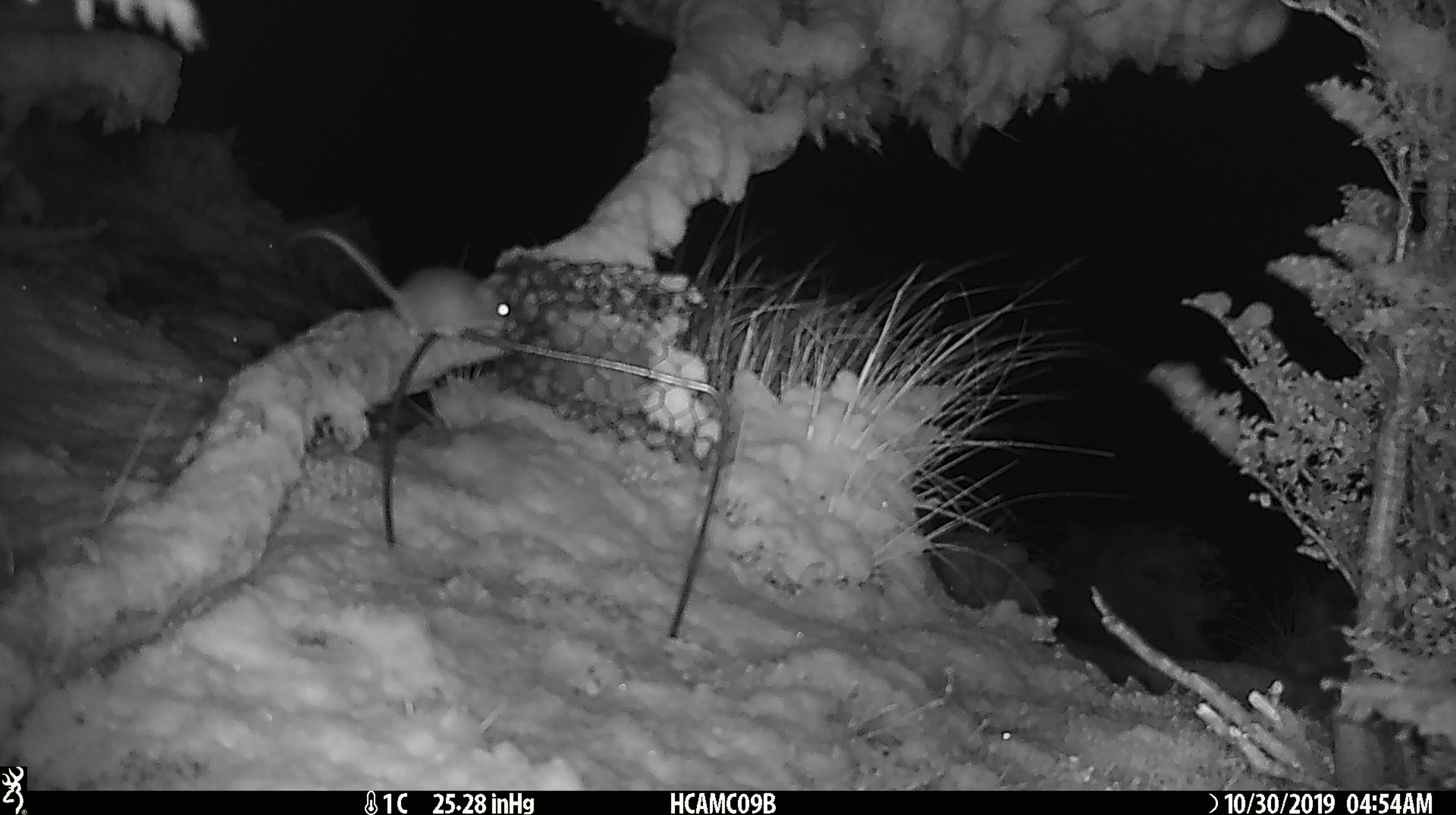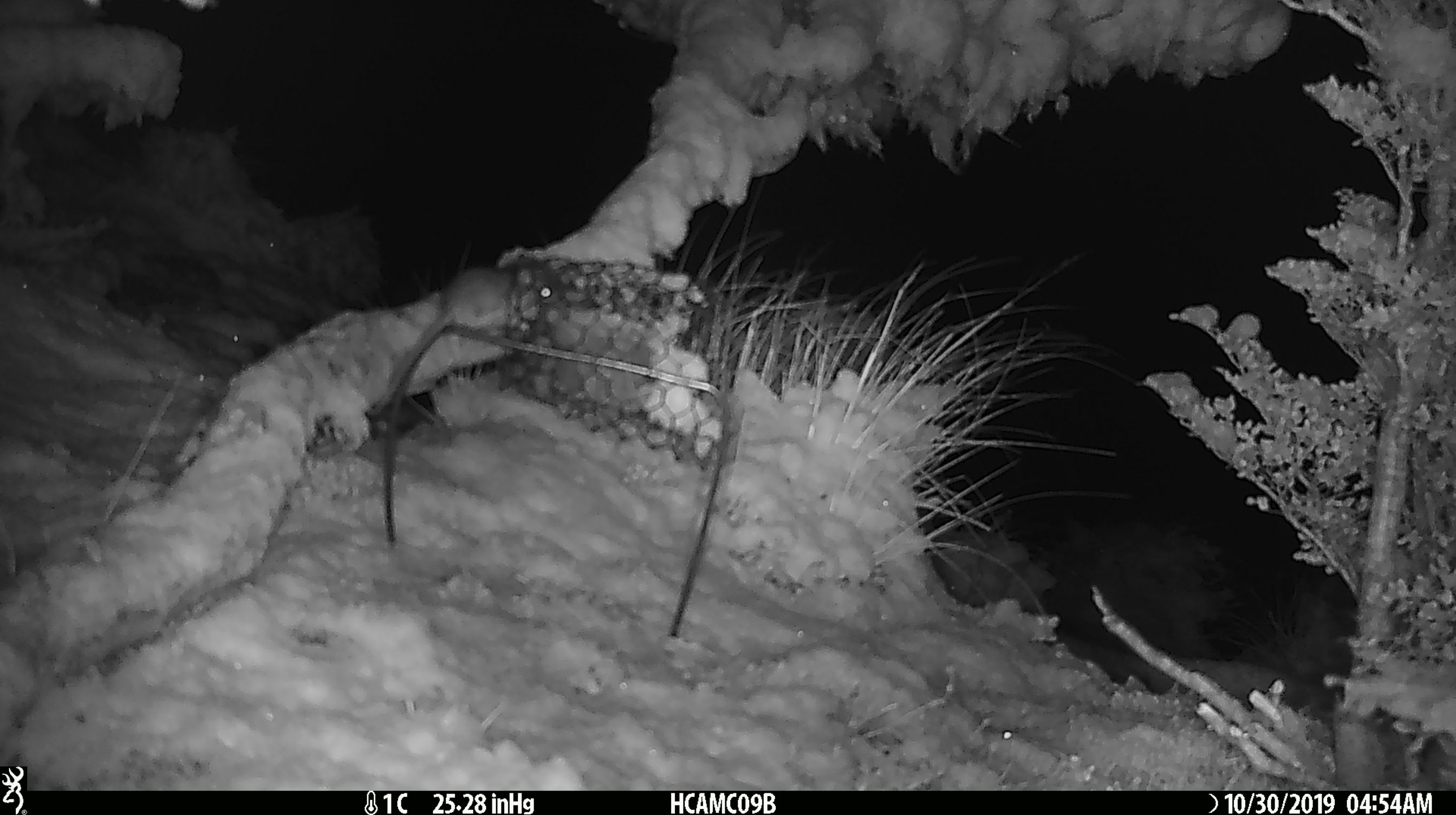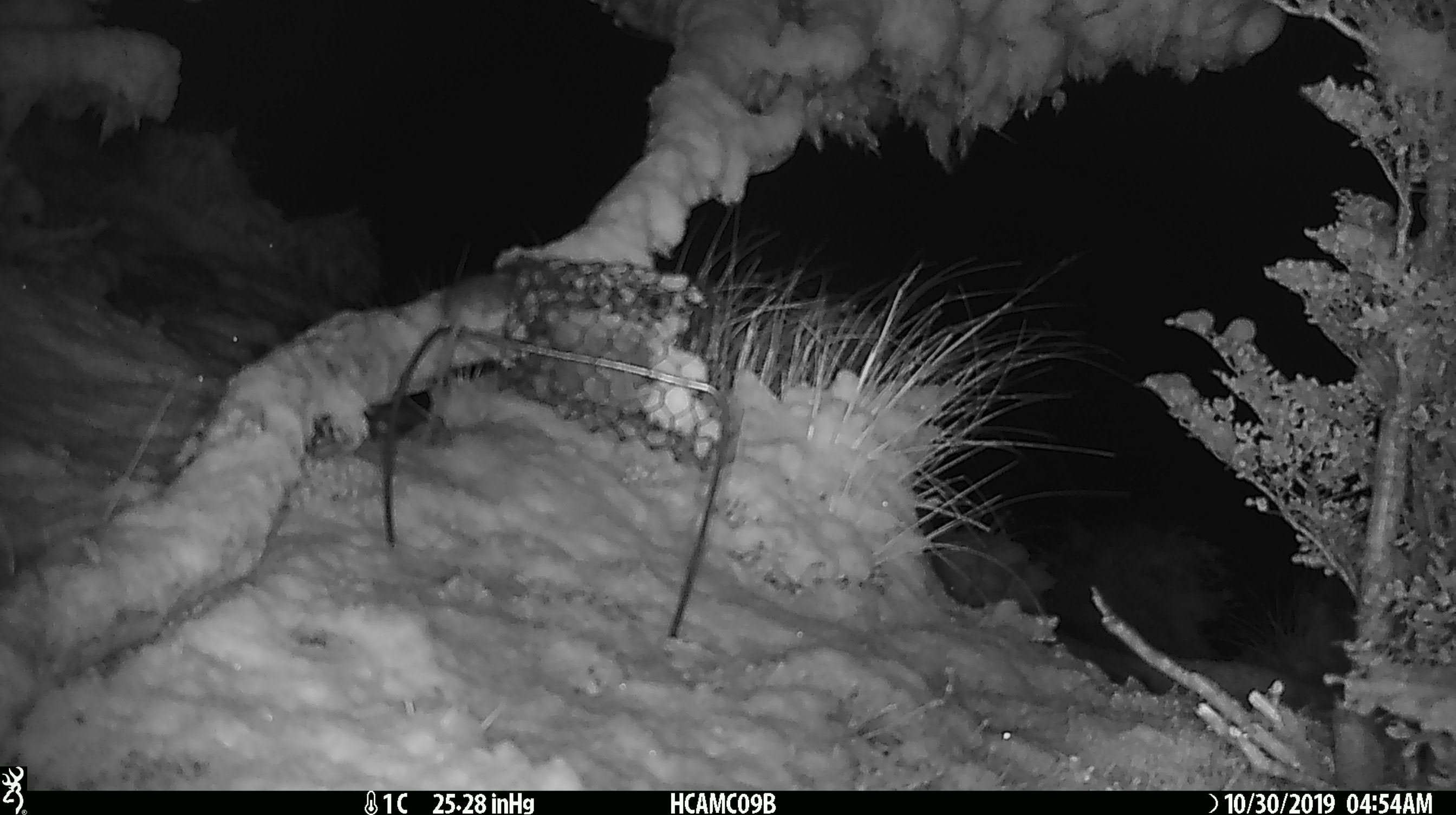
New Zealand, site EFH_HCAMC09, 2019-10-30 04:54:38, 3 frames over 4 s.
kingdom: Animalia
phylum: Chordata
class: Mammalia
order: Rodentia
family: Muridae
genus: Mus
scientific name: Mus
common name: mouse